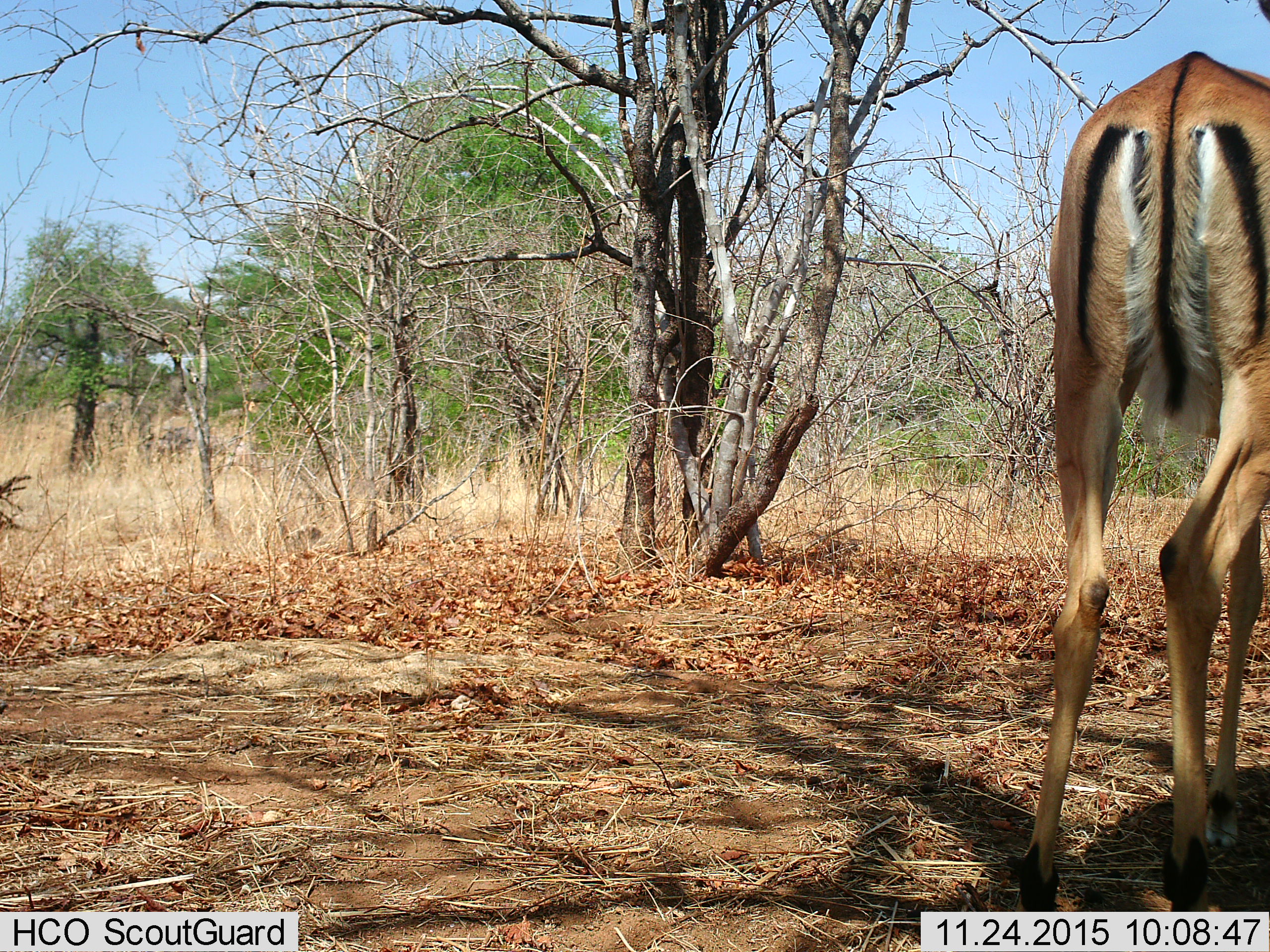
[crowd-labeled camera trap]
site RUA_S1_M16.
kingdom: Animalia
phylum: Chordata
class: Mammalia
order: Artiodactyla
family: Bovidae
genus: Aepyceros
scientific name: Aepyceros melampus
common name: impala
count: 1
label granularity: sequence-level